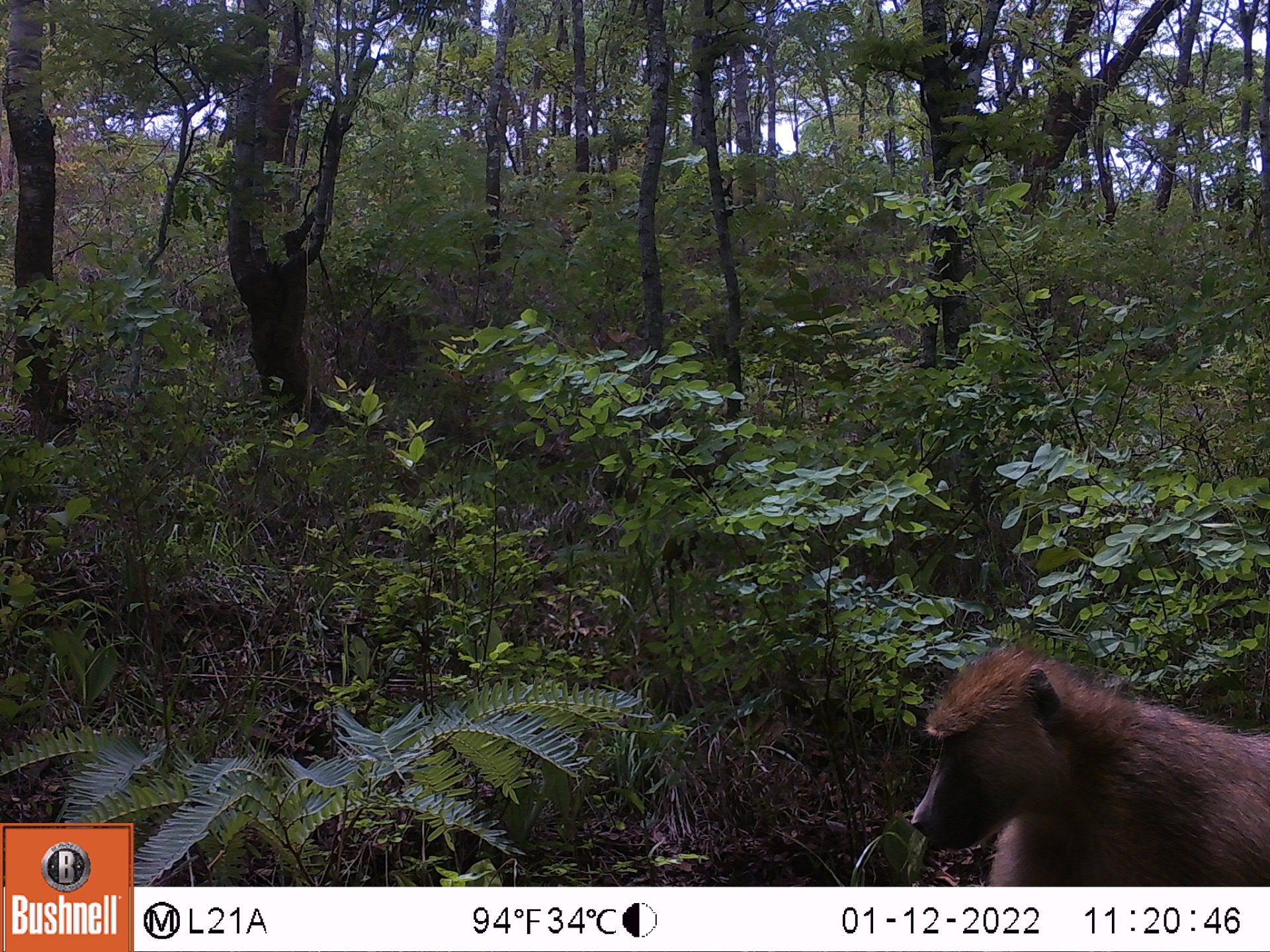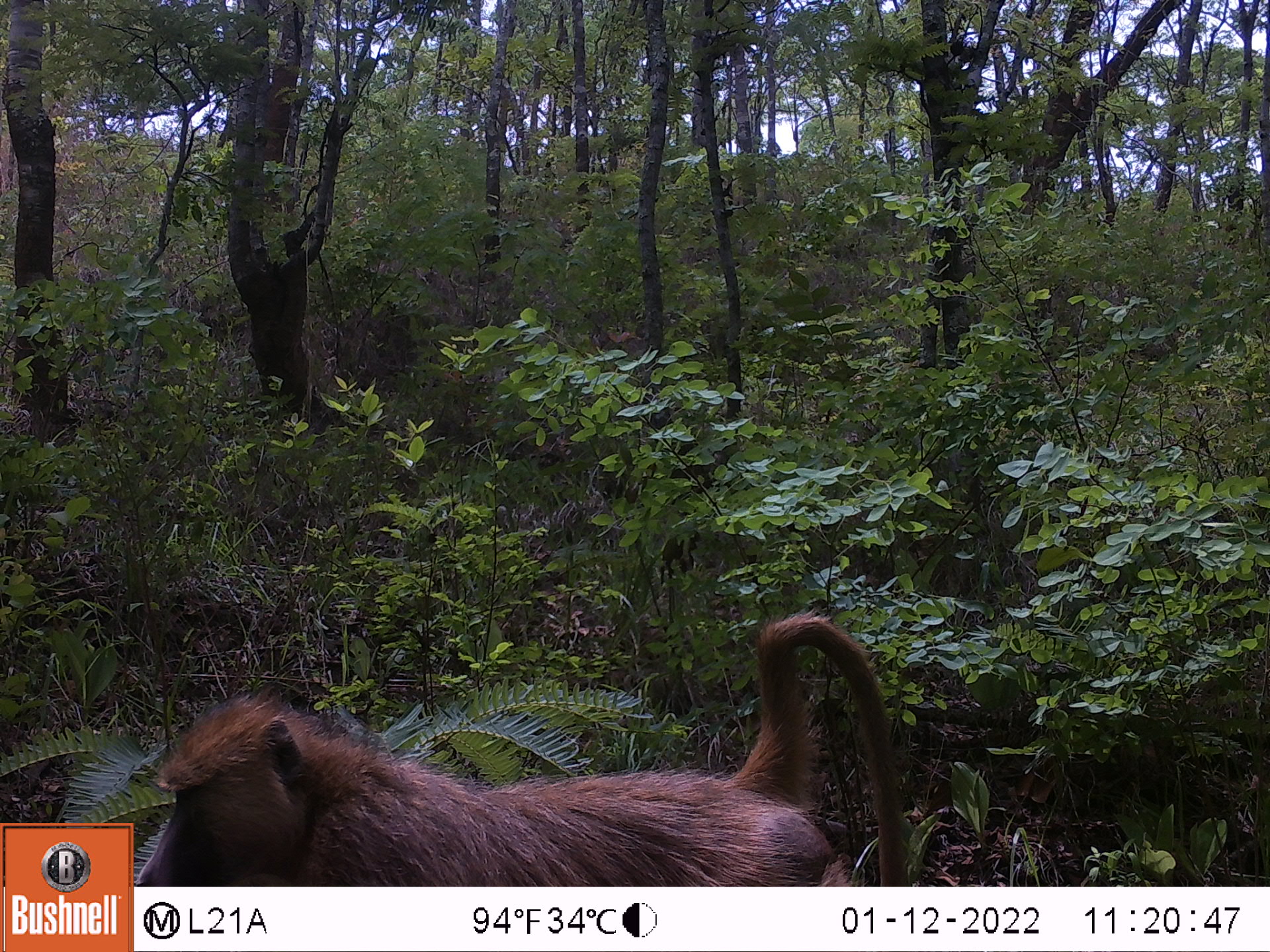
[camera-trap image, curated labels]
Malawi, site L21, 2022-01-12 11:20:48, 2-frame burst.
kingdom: Animalia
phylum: Chordata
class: Mammalia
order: Primates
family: Cercopithecidae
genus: Papio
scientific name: Papio cynocephalus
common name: yellow baboon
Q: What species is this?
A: Yellow baboon (Papio cynocephalus).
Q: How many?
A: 1.